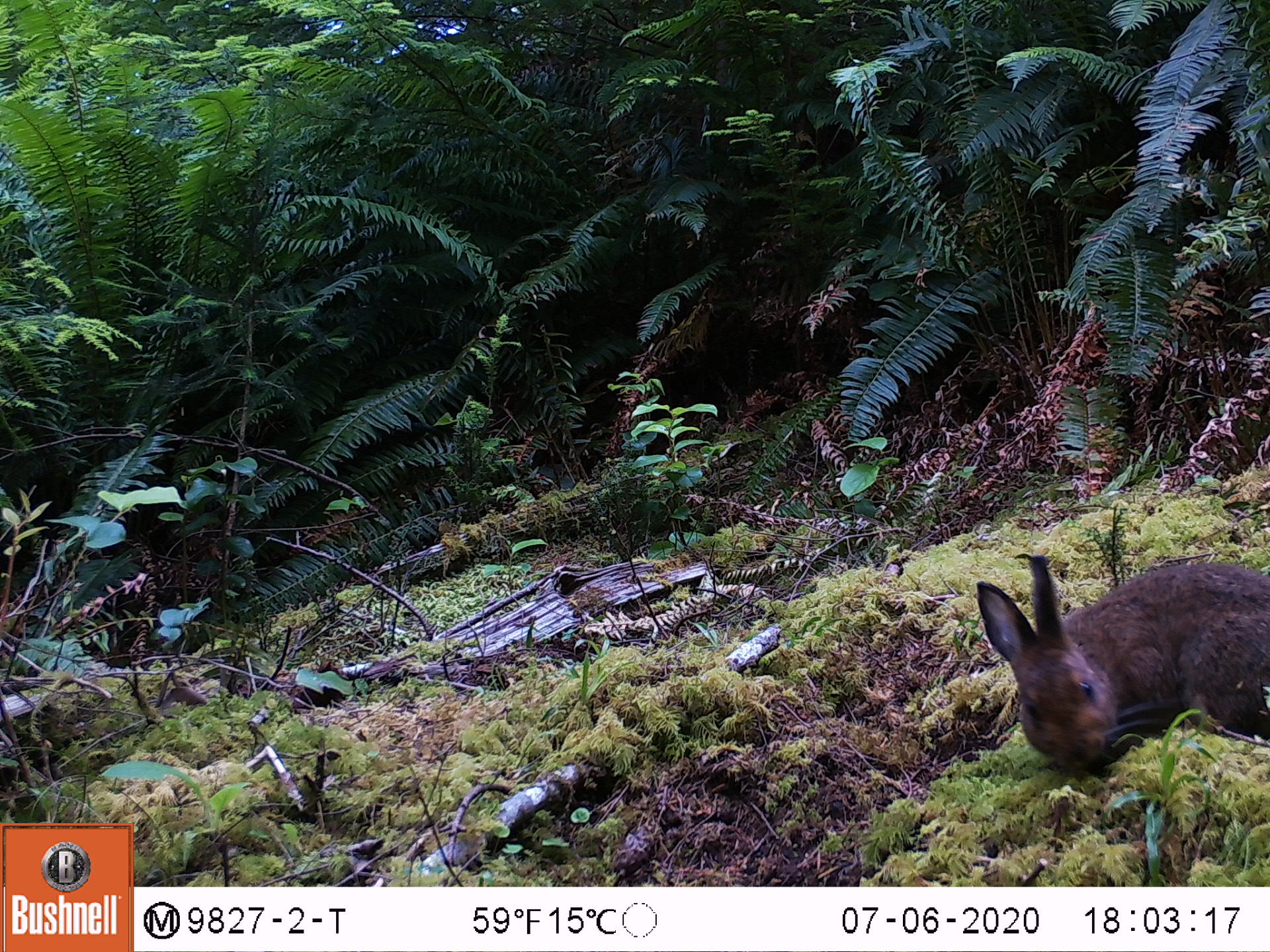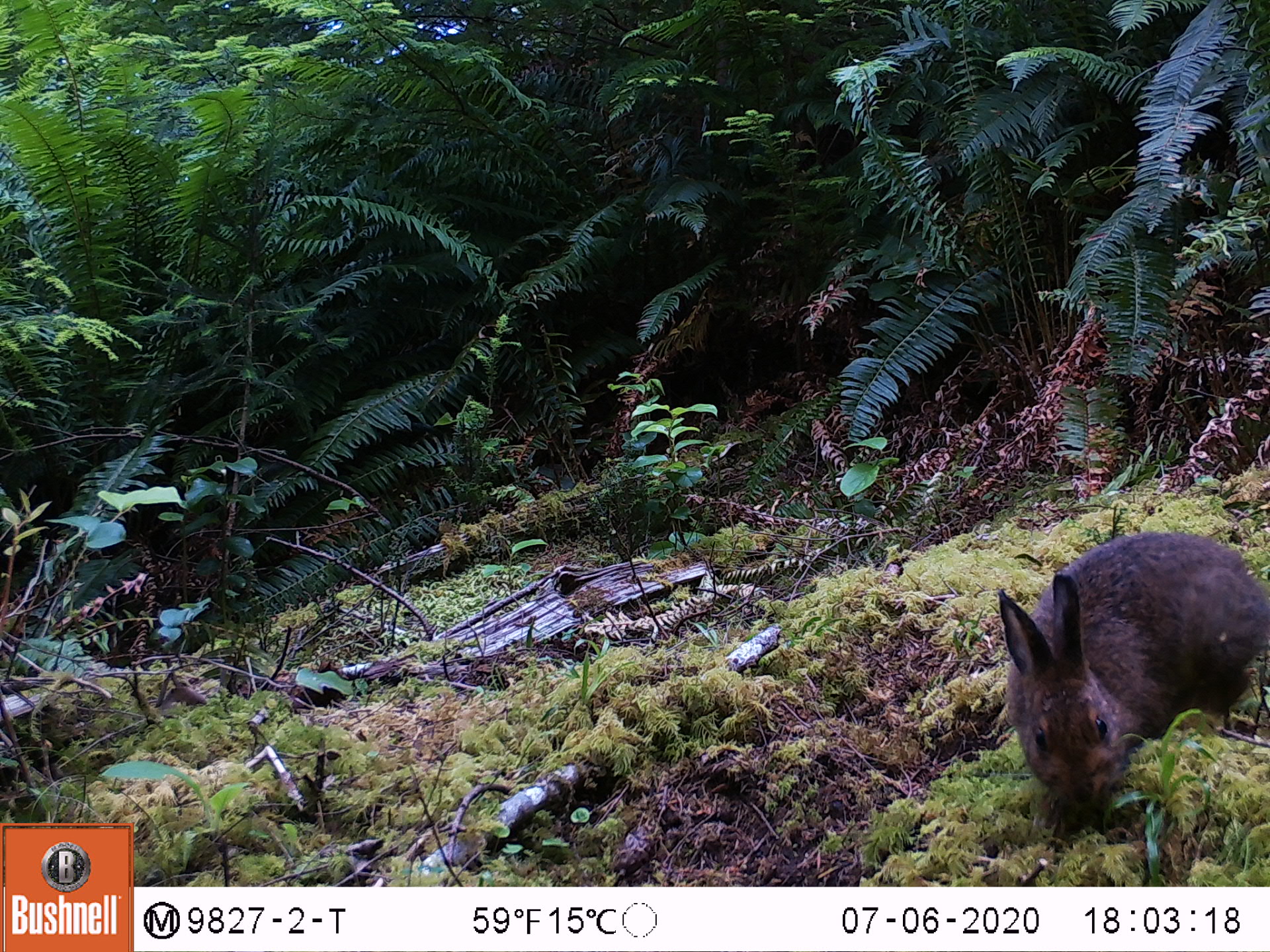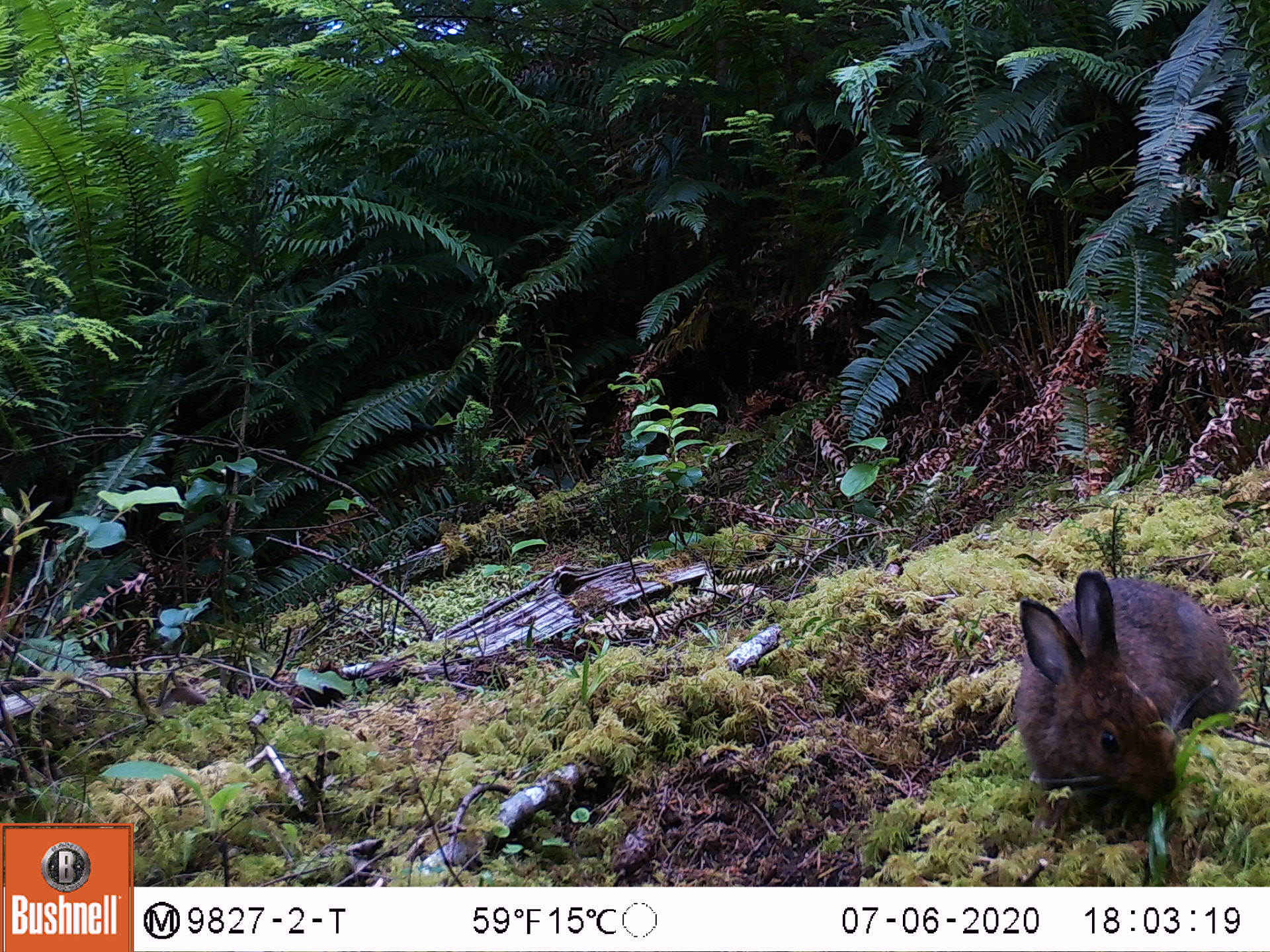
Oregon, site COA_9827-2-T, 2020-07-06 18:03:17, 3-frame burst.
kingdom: Animalia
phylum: Chordata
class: Mammalia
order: Lagomorpha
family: Leporidae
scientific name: Leporidae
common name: hares and rabbits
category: leporidae family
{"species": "leporidae family (hares and rabbits) (Leporidae)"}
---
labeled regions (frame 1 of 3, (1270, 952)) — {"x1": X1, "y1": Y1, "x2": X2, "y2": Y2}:
leporidae family: {"x1": 973, "y1": 536, "x2": 1267, "y2": 771}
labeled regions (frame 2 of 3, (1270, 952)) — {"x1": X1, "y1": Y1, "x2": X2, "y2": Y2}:
leporidae family: {"x1": 995, "y1": 539, "x2": 1265, "y2": 818}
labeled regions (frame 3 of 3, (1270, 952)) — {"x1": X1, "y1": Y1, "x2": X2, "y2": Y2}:
leporidae family: {"x1": 1012, "y1": 573, "x2": 1230, "y2": 827}